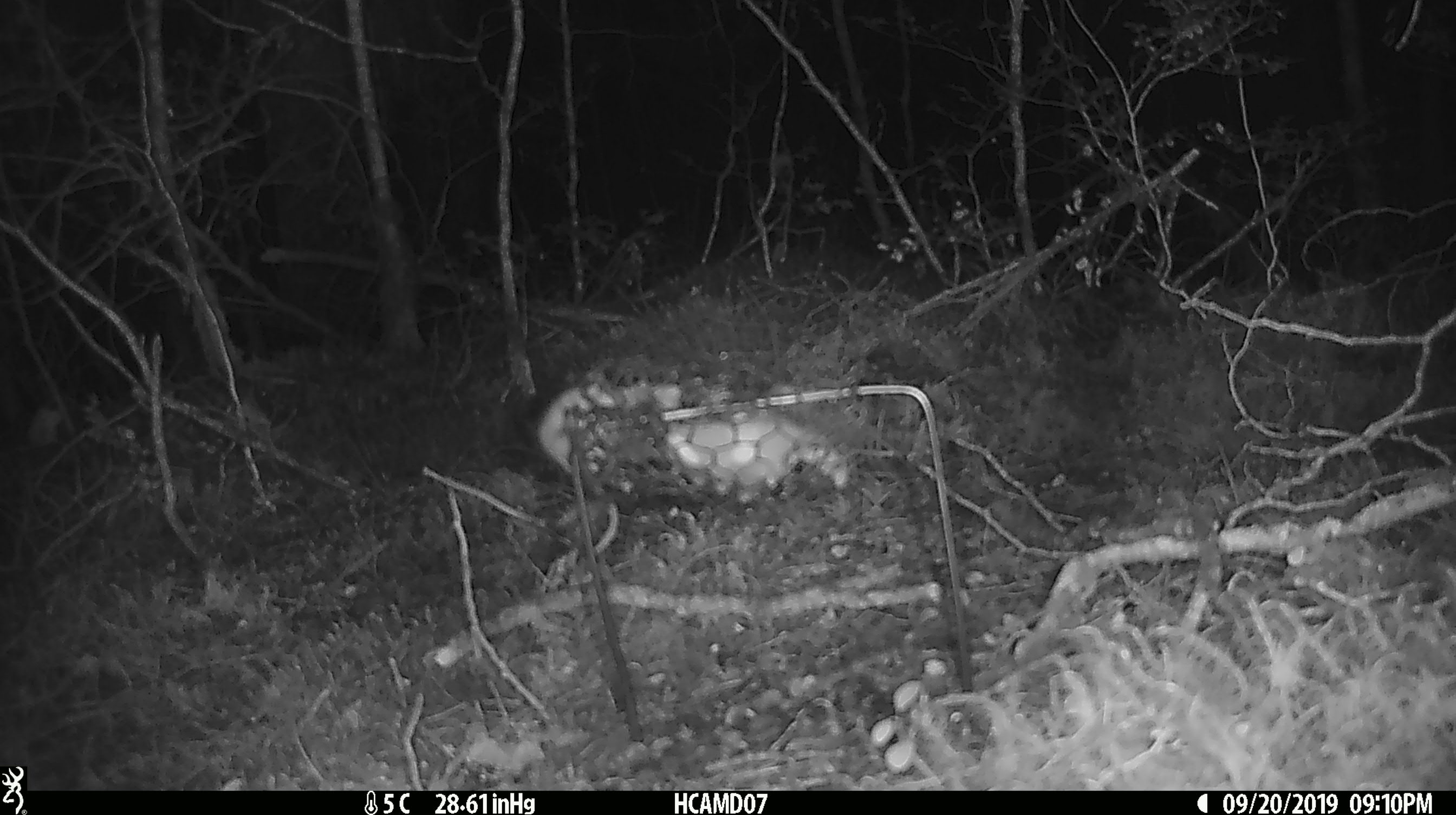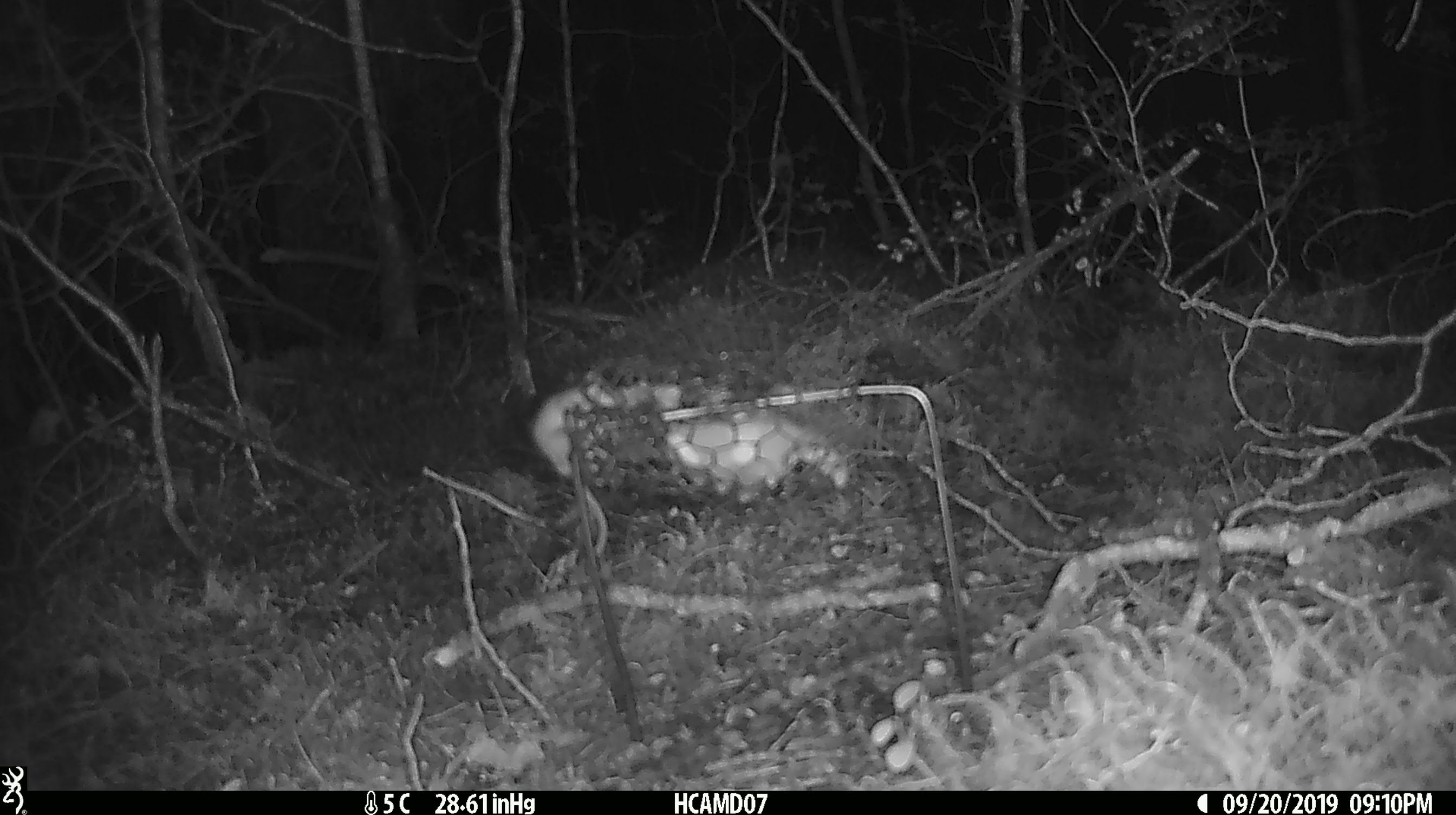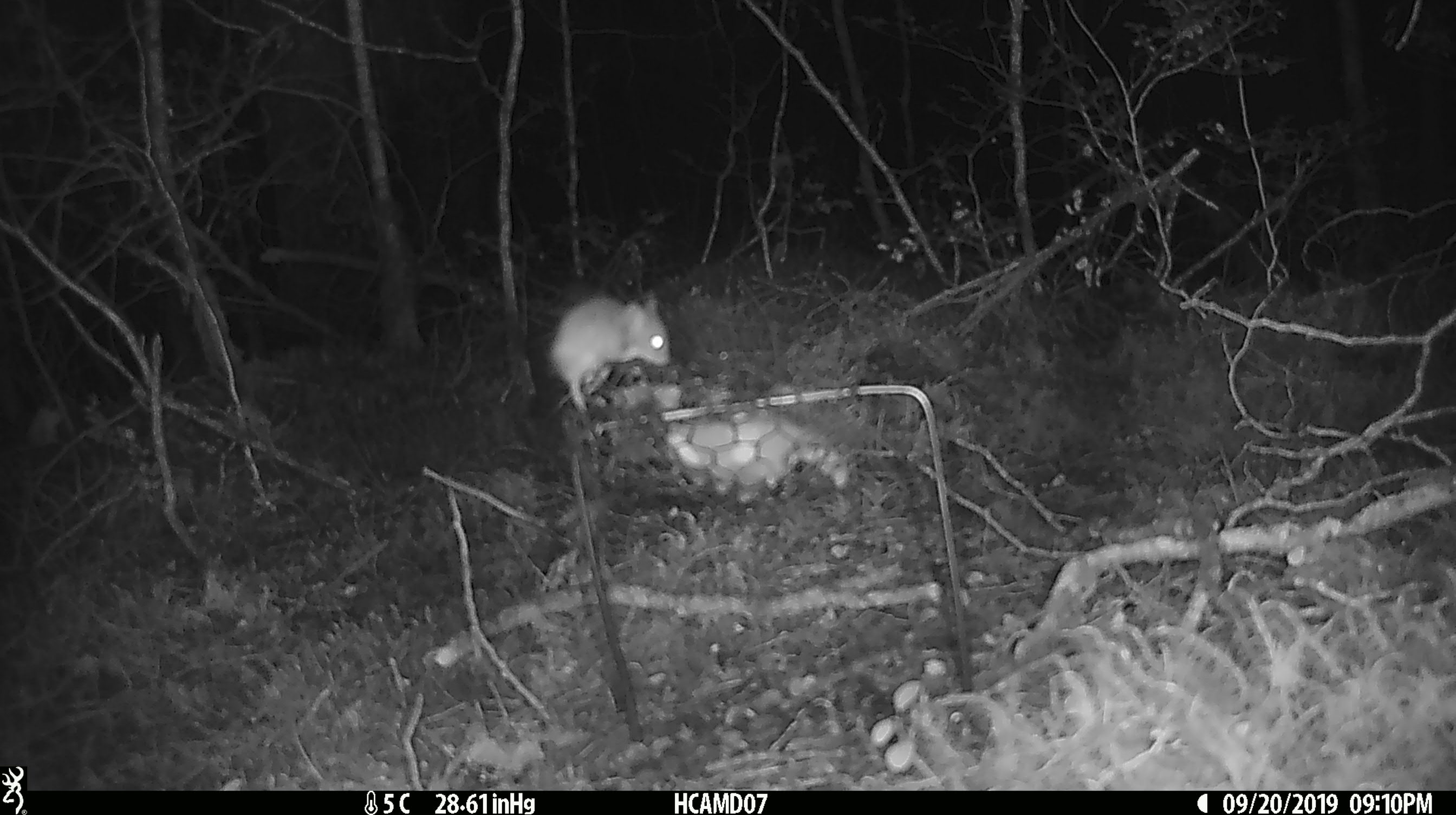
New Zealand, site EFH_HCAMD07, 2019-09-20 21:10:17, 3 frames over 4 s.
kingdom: Animalia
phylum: Chordata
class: Mammalia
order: Rodentia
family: Muridae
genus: Mus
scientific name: Mus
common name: mouse